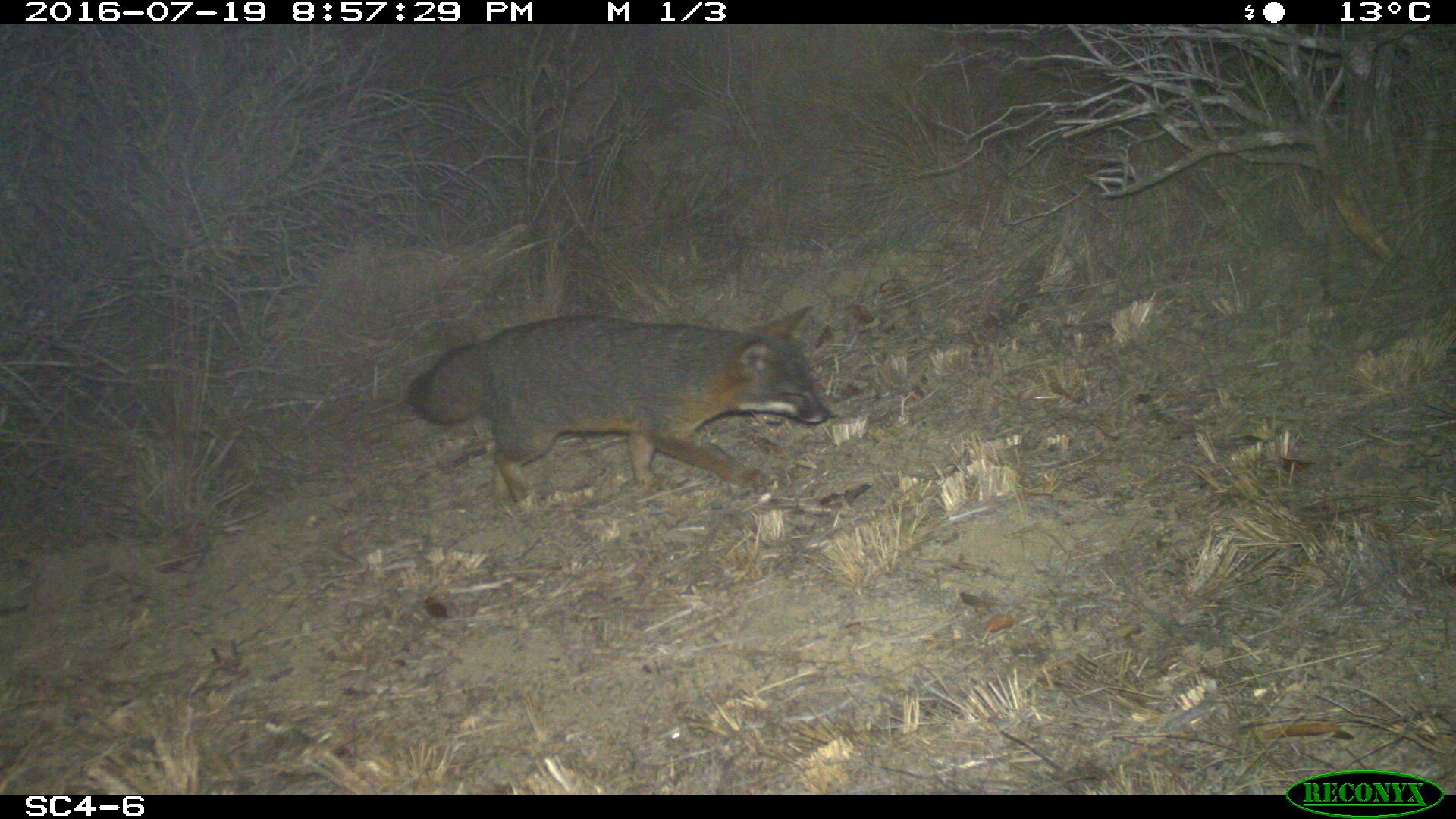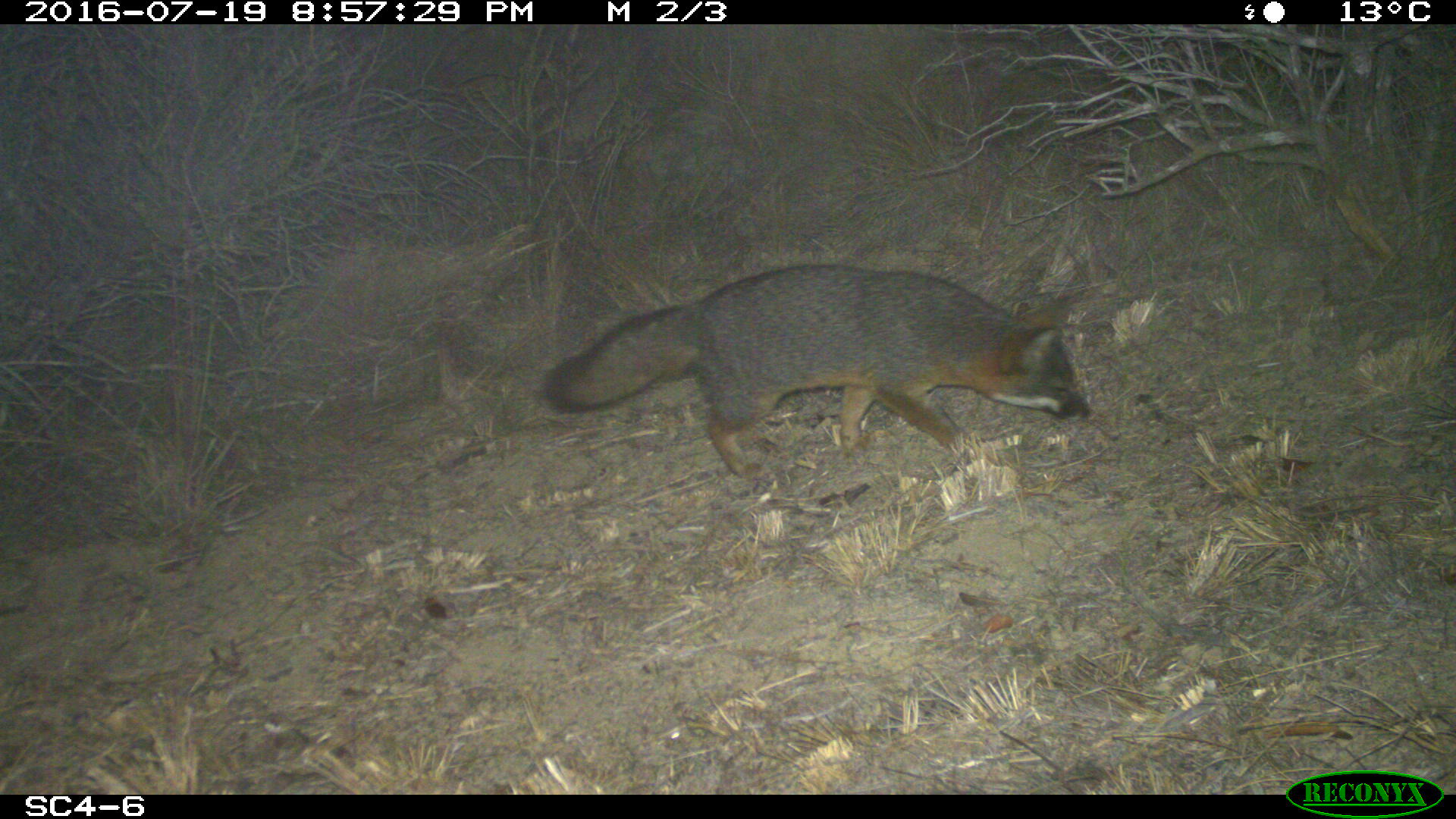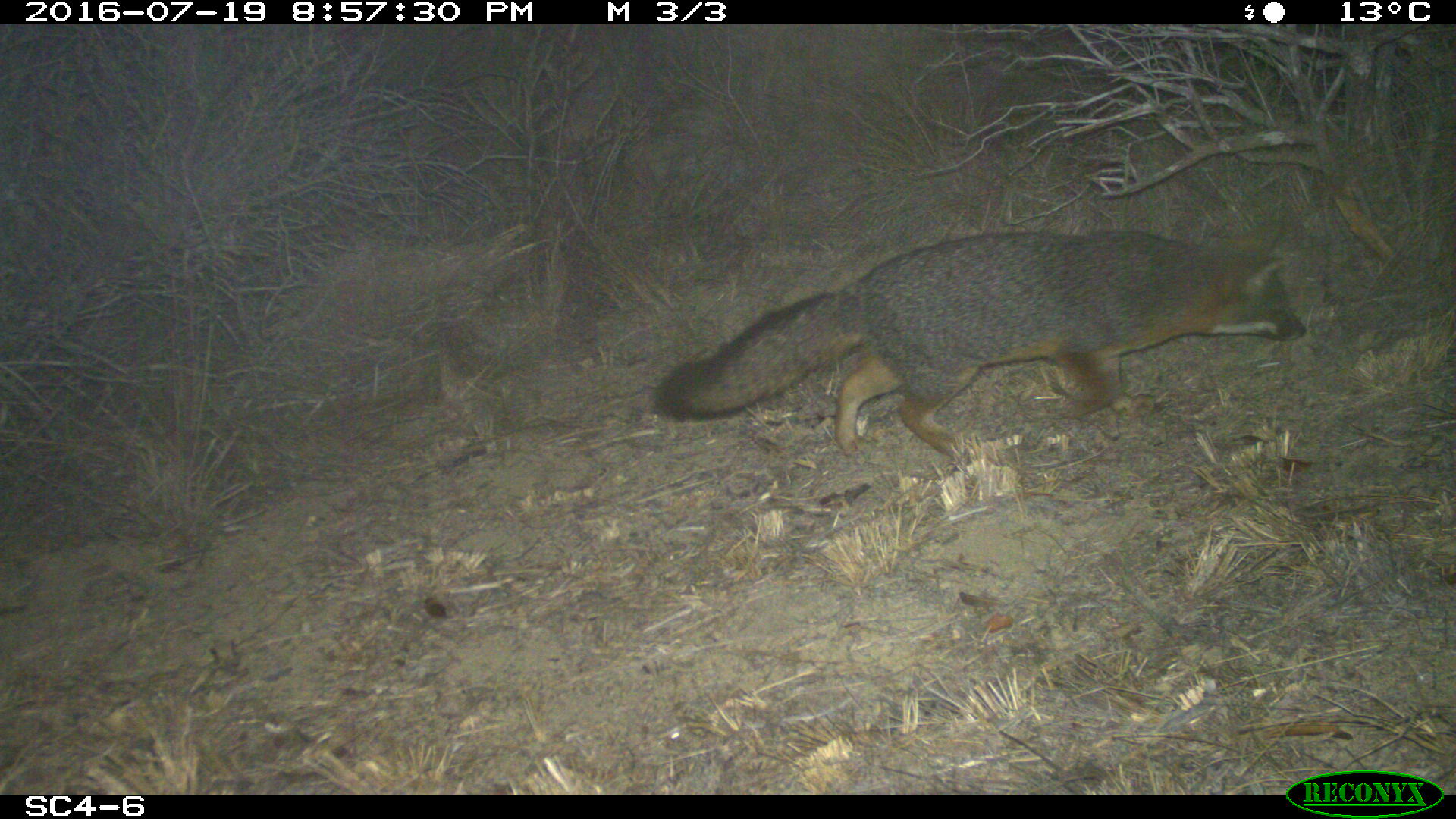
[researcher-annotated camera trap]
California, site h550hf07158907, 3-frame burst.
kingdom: Animalia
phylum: Chordata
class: Mammalia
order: Carnivora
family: Canidae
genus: Urocyon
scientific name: Urocyon littoralis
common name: island fox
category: fox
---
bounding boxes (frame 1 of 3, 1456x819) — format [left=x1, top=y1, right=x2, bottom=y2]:
fox: [left=407, top=304, right=826, bottom=505]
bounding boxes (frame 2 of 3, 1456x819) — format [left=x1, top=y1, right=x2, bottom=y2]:
fox: [left=541, top=264, right=1088, bottom=478]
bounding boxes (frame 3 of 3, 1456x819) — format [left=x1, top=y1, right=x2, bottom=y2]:
fox: [left=657, top=218, right=1304, bottom=457]